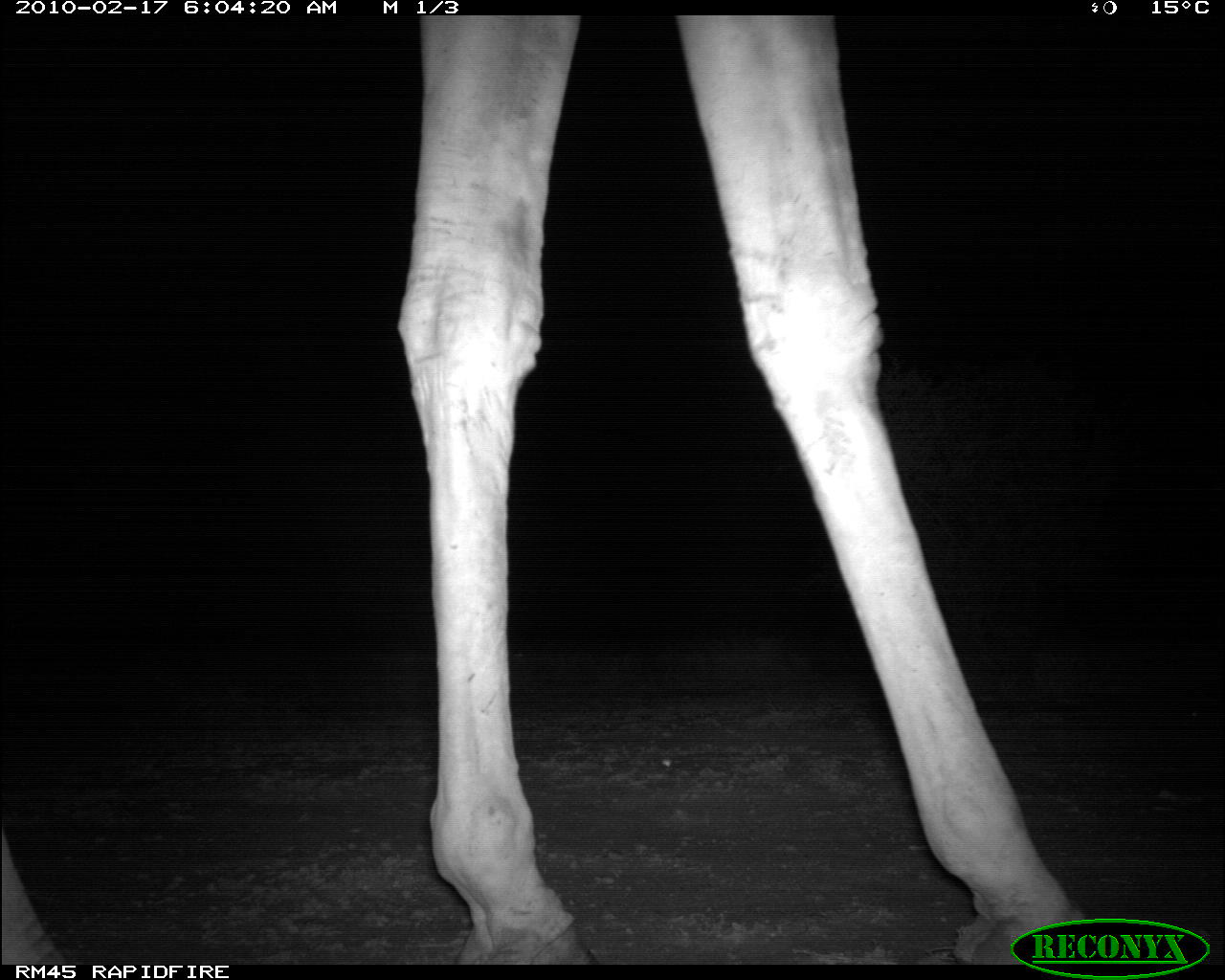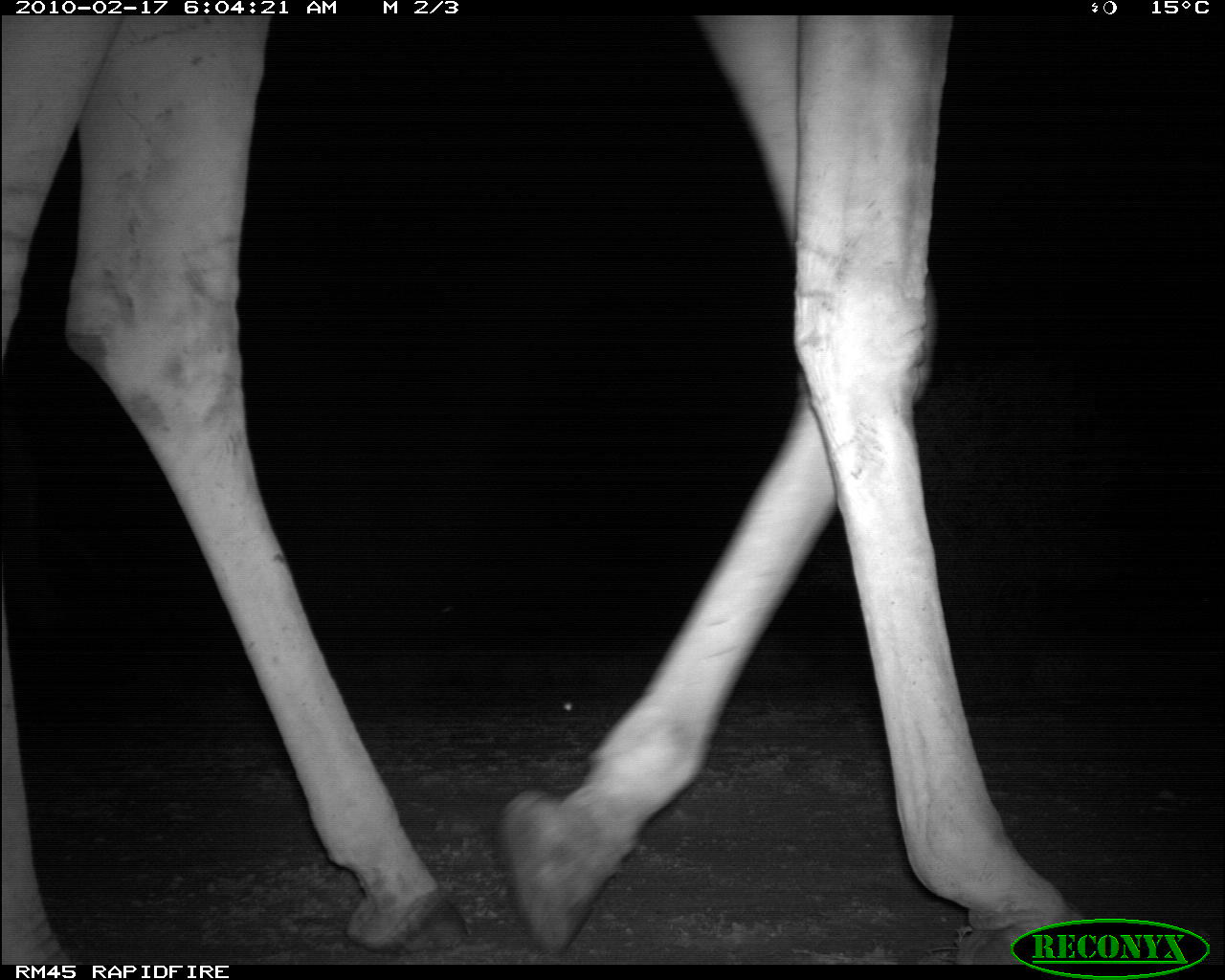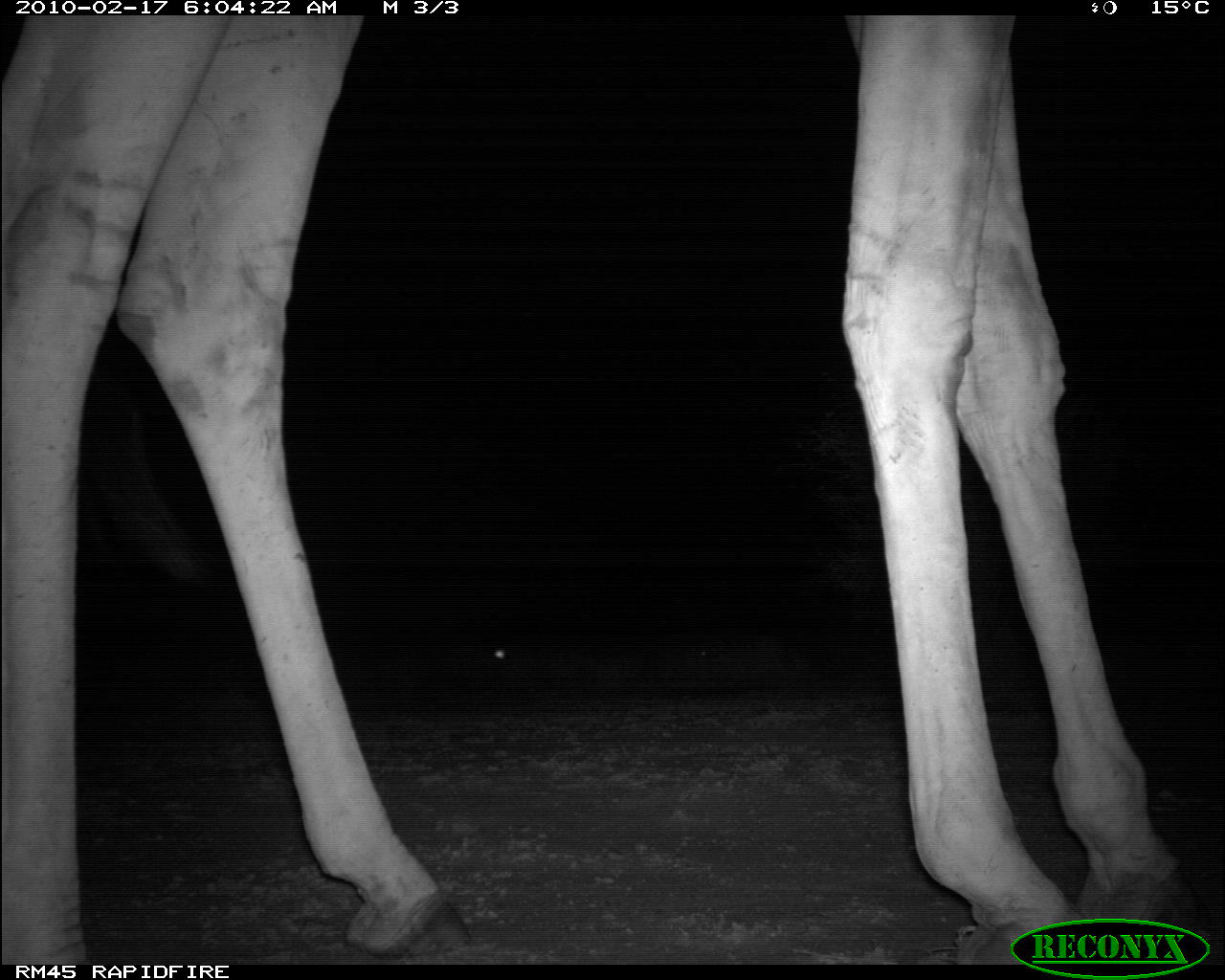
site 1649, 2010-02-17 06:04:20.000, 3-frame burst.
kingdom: Animalia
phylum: Chordata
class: Mammalia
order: Artiodactyla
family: Giraffidae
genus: Giraffa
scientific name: Giraffa camelopardalis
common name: giraffe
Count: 1.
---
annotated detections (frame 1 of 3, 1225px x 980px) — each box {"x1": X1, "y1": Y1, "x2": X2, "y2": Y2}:
giraffa camelopardalis: {"x1": 2, "y1": 15, "x2": 1102, "y2": 966}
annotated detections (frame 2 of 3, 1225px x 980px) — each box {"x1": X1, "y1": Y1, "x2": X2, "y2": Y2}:
giraffa camelopardalis: {"x1": 2, "y1": 15, "x2": 1093, "y2": 959}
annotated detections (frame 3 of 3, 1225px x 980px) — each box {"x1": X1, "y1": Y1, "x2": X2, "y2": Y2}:
giraffa camelopardalis: {"x1": 6, "y1": 10, "x2": 1225, "y2": 961}